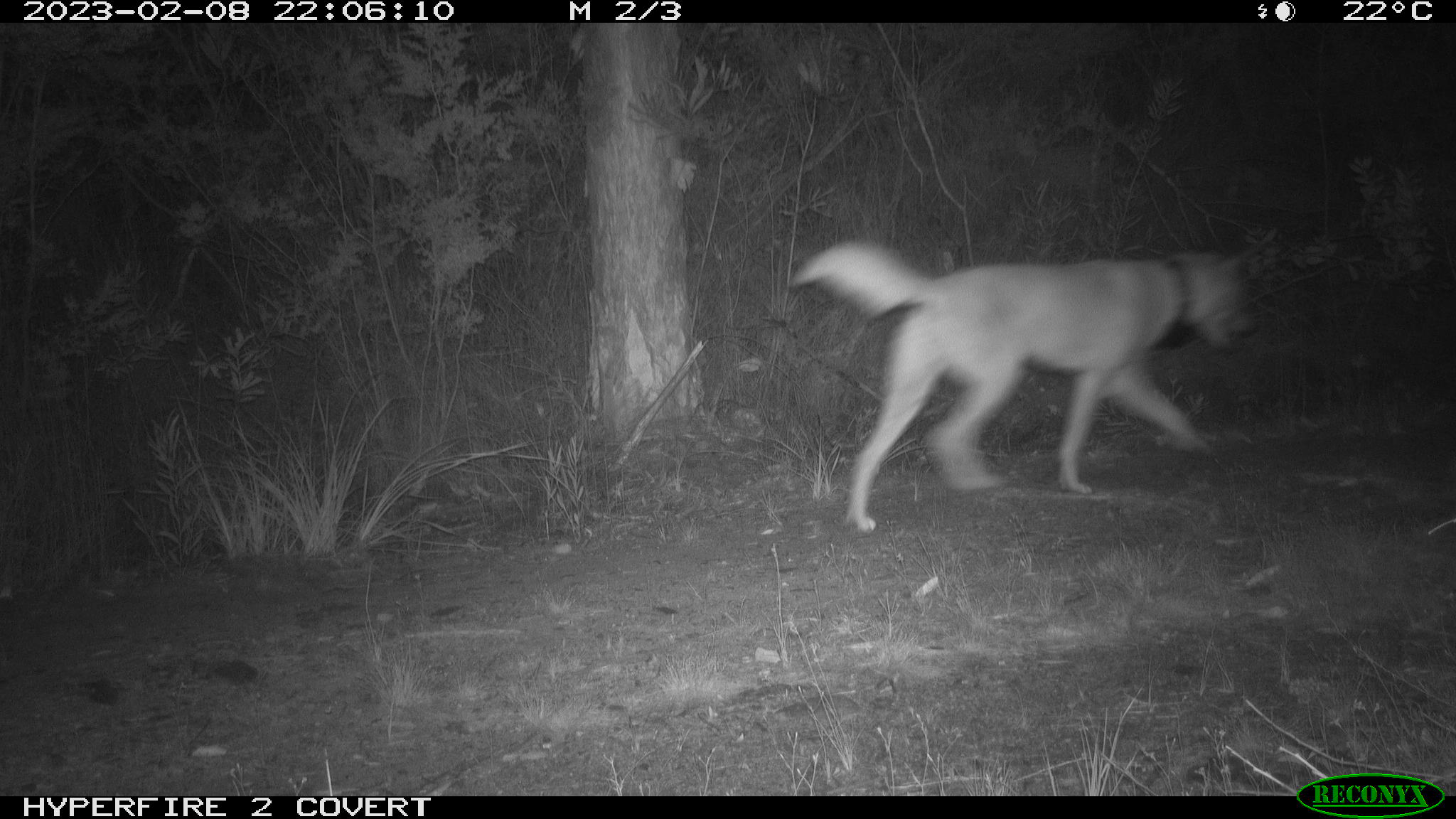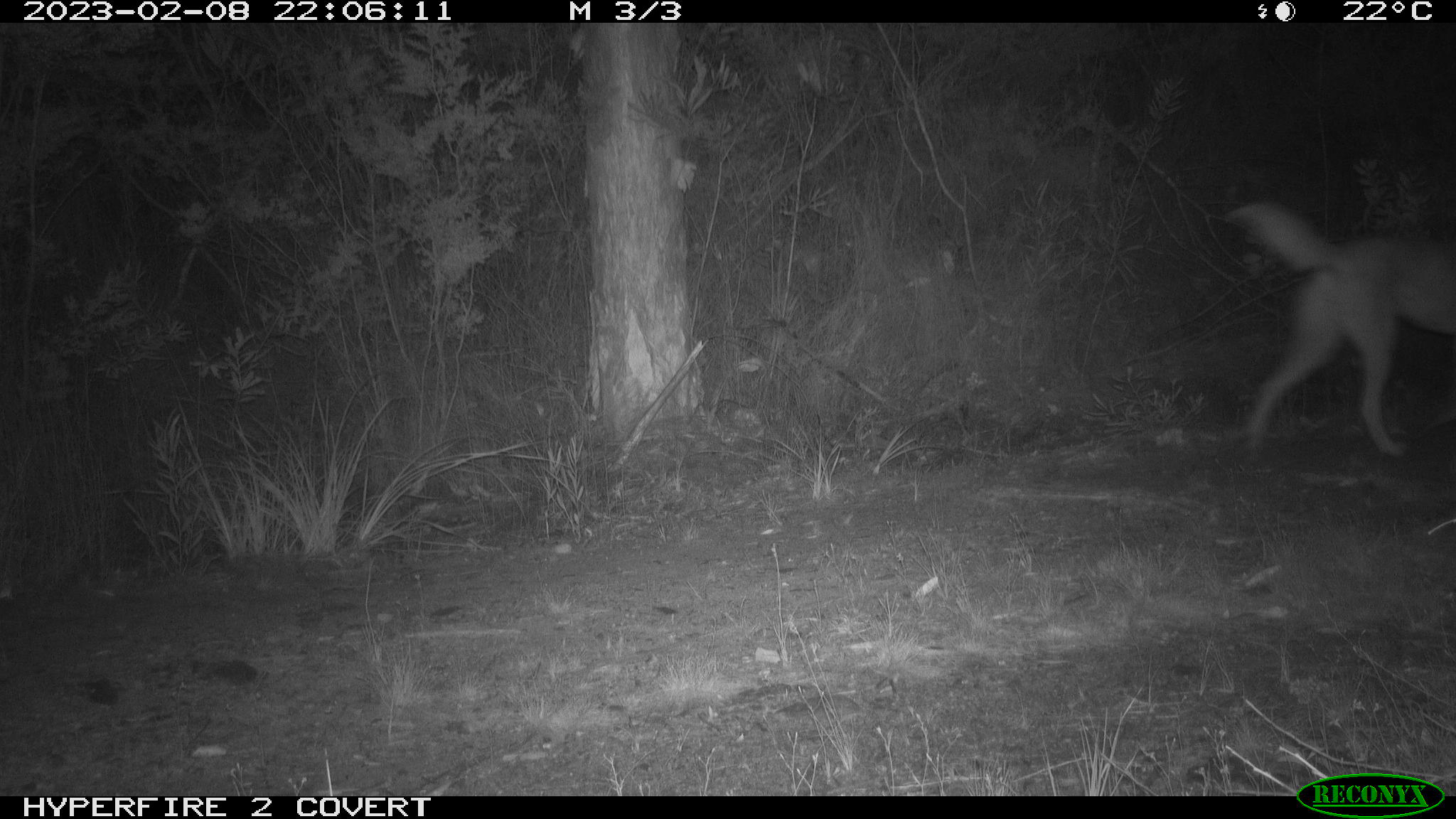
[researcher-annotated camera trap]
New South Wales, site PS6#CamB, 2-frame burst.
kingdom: Animalia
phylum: Chordata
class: Mammalia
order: Carnivora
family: Canidae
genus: Canis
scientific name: Canis familiaris dingo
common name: dingo